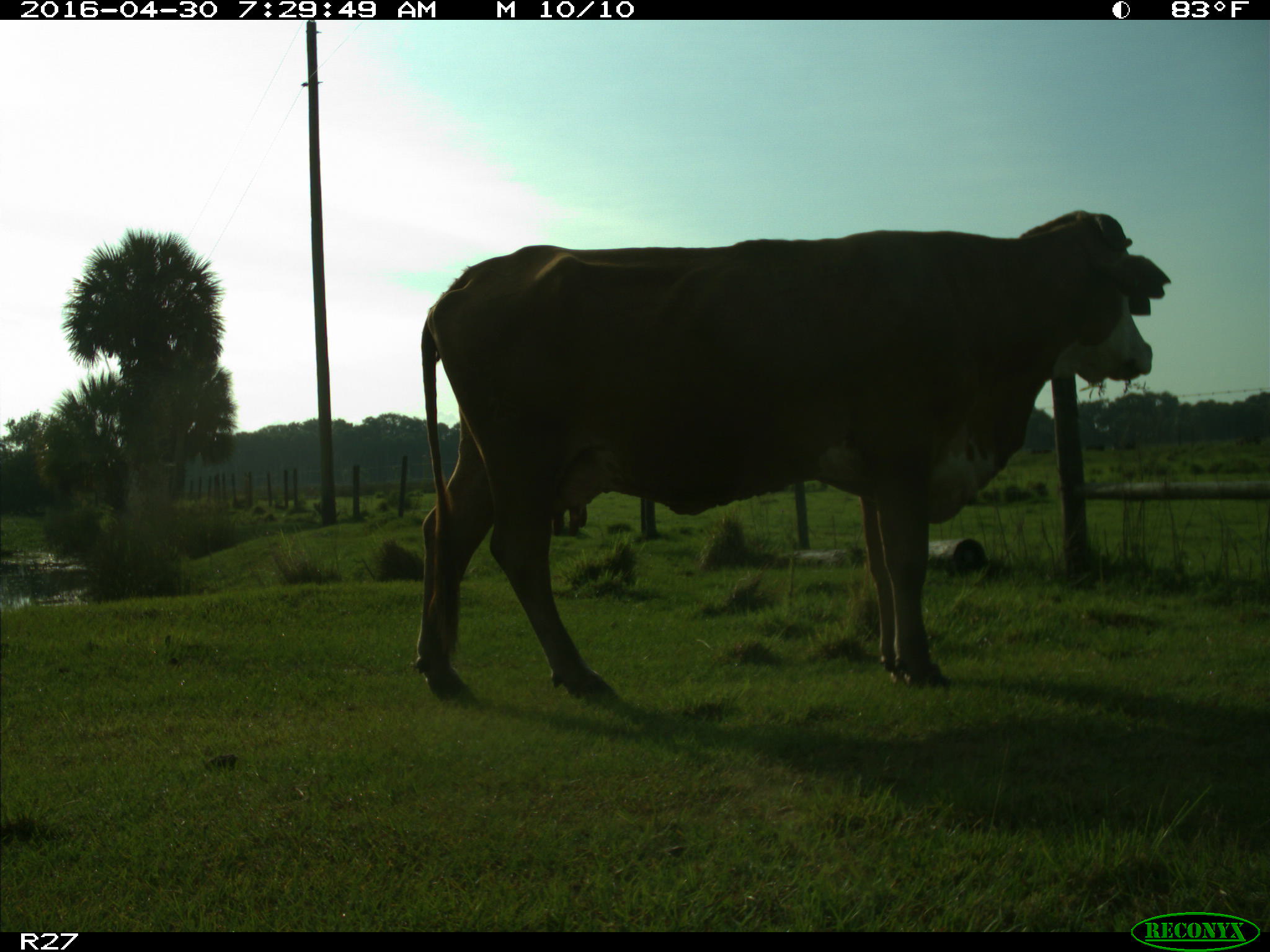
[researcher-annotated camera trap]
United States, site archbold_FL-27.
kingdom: Animalia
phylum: Chordata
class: Mammalia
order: Artiodactyla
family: Bovidae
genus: Bos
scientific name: Bos taurus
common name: domestic cow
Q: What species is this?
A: Bos taurus (domestic cow).